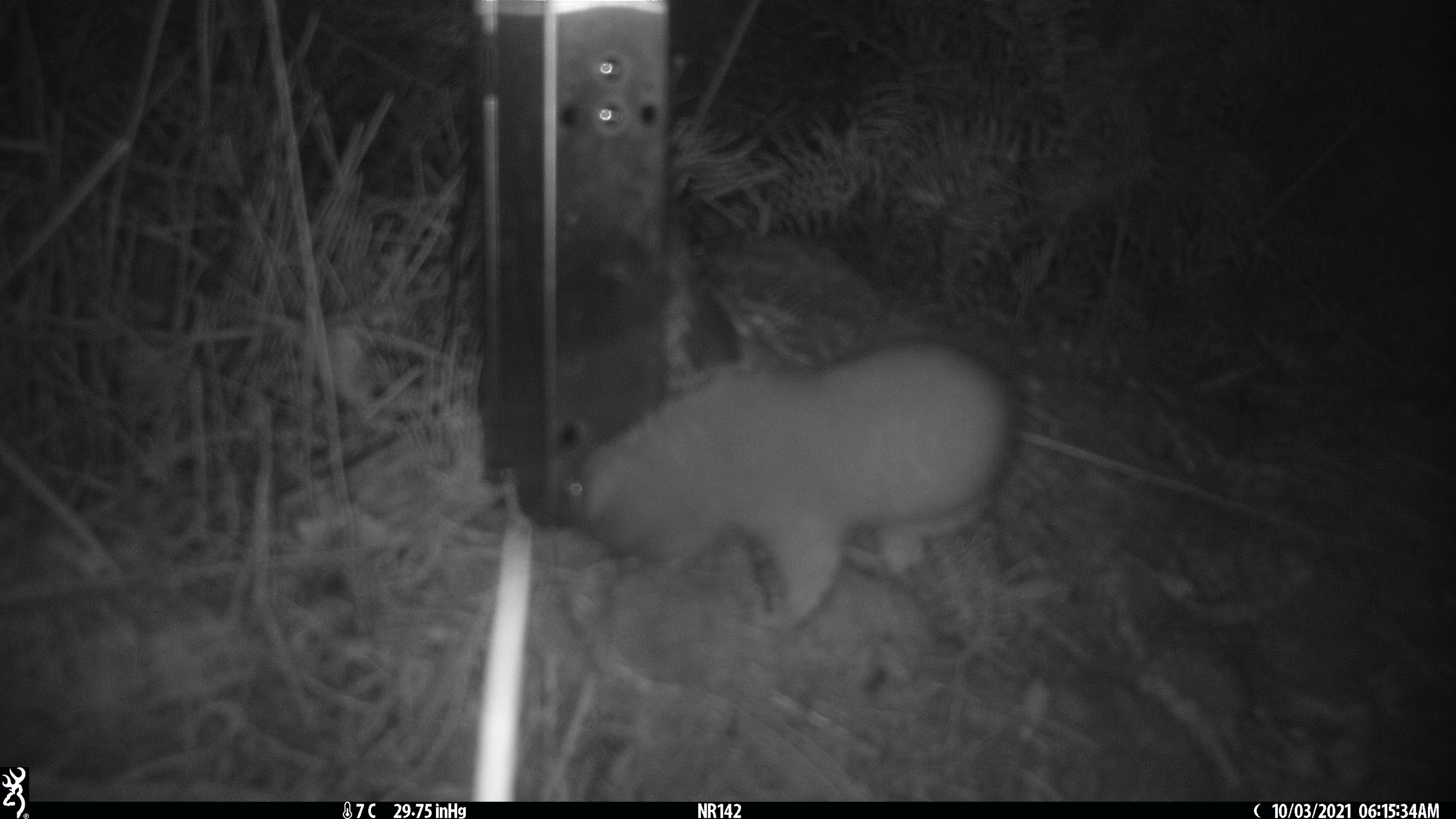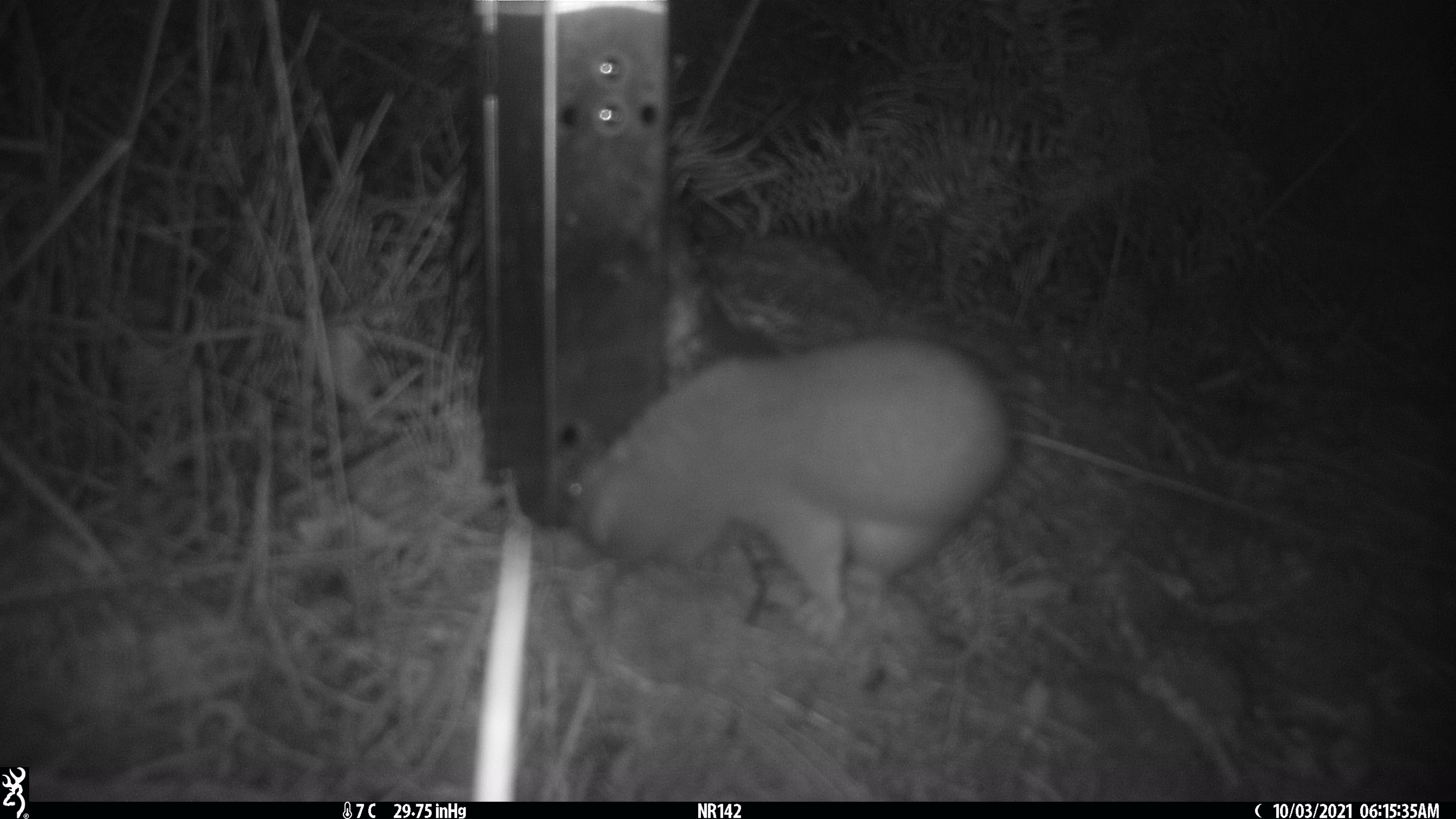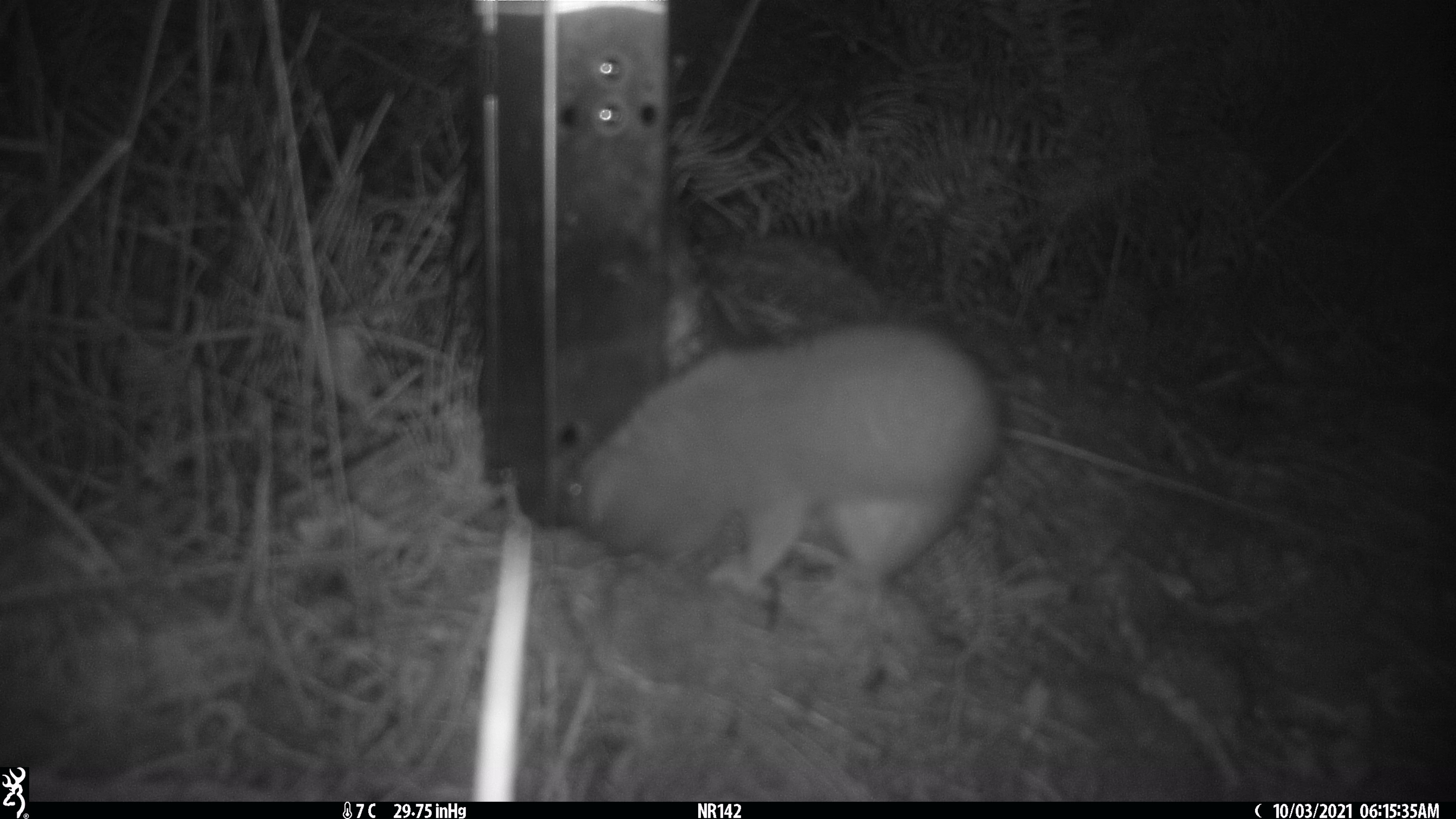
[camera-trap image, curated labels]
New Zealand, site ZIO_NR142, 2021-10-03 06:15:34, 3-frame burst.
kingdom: Animalia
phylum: Chordata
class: Mammalia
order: Carnivora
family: Mustelidae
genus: Mustela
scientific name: Mustela erminea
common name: stoat